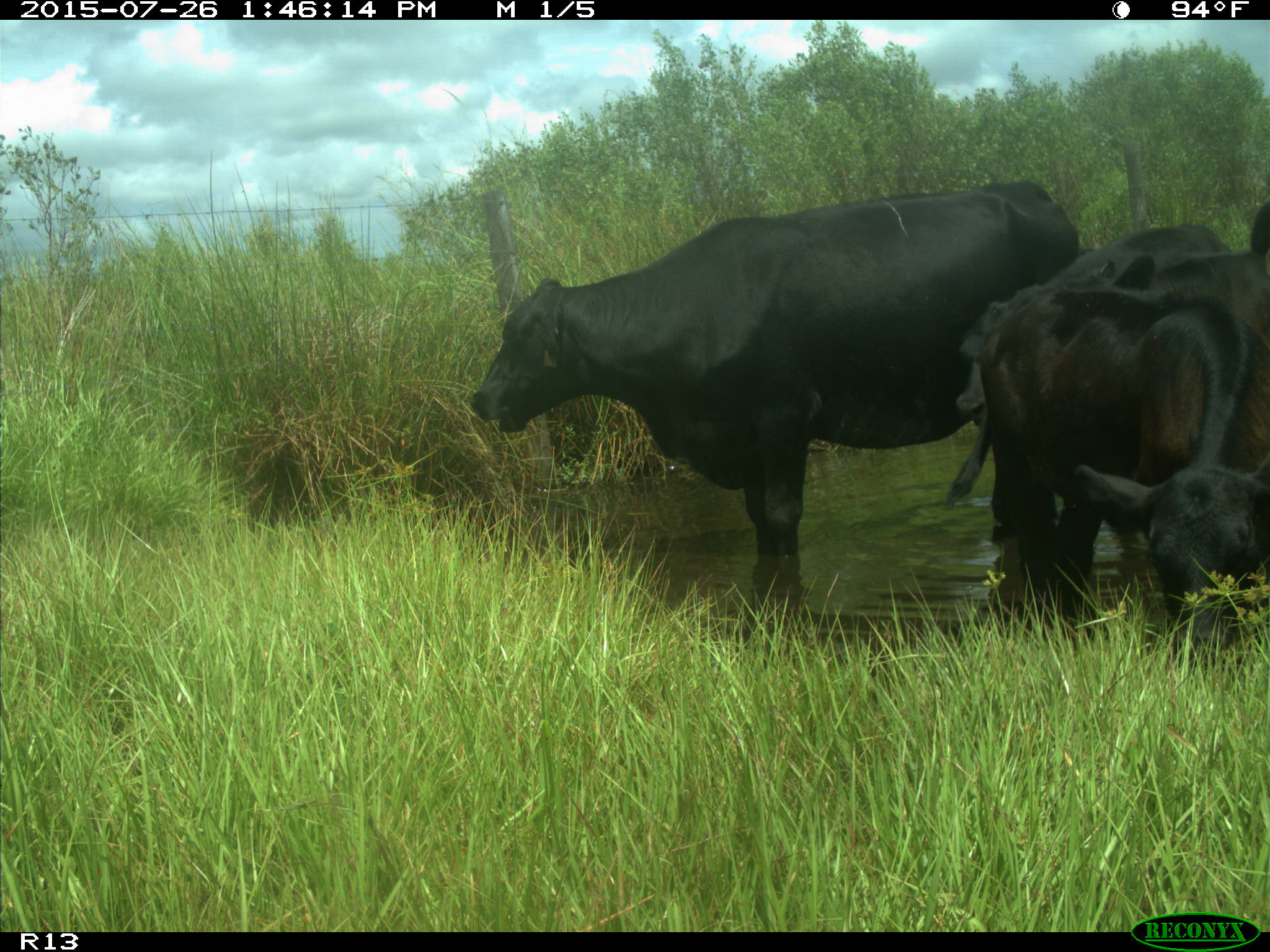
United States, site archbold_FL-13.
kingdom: Animalia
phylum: Chordata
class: Mammalia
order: Artiodactyla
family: Bovidae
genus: Bos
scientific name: Bos taurus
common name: domestic cow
Bos taurus (domestic cow).